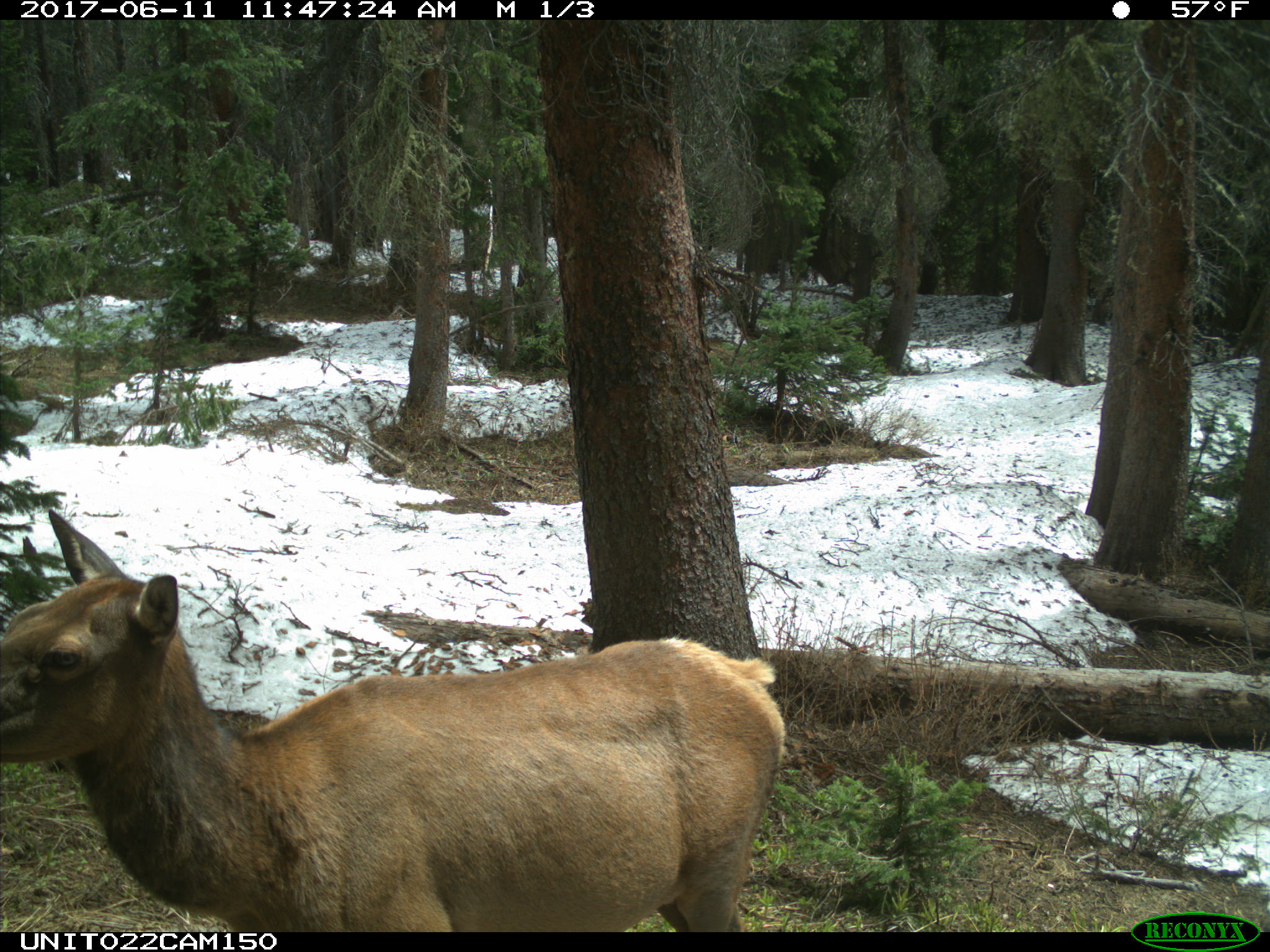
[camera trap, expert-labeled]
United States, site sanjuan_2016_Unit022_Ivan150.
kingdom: Animalia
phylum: Chordata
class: Mammalia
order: Artiodactyla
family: Cervidae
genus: Cervus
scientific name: Cervus elaphus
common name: red deer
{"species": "Cervus elaphus (red deer)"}